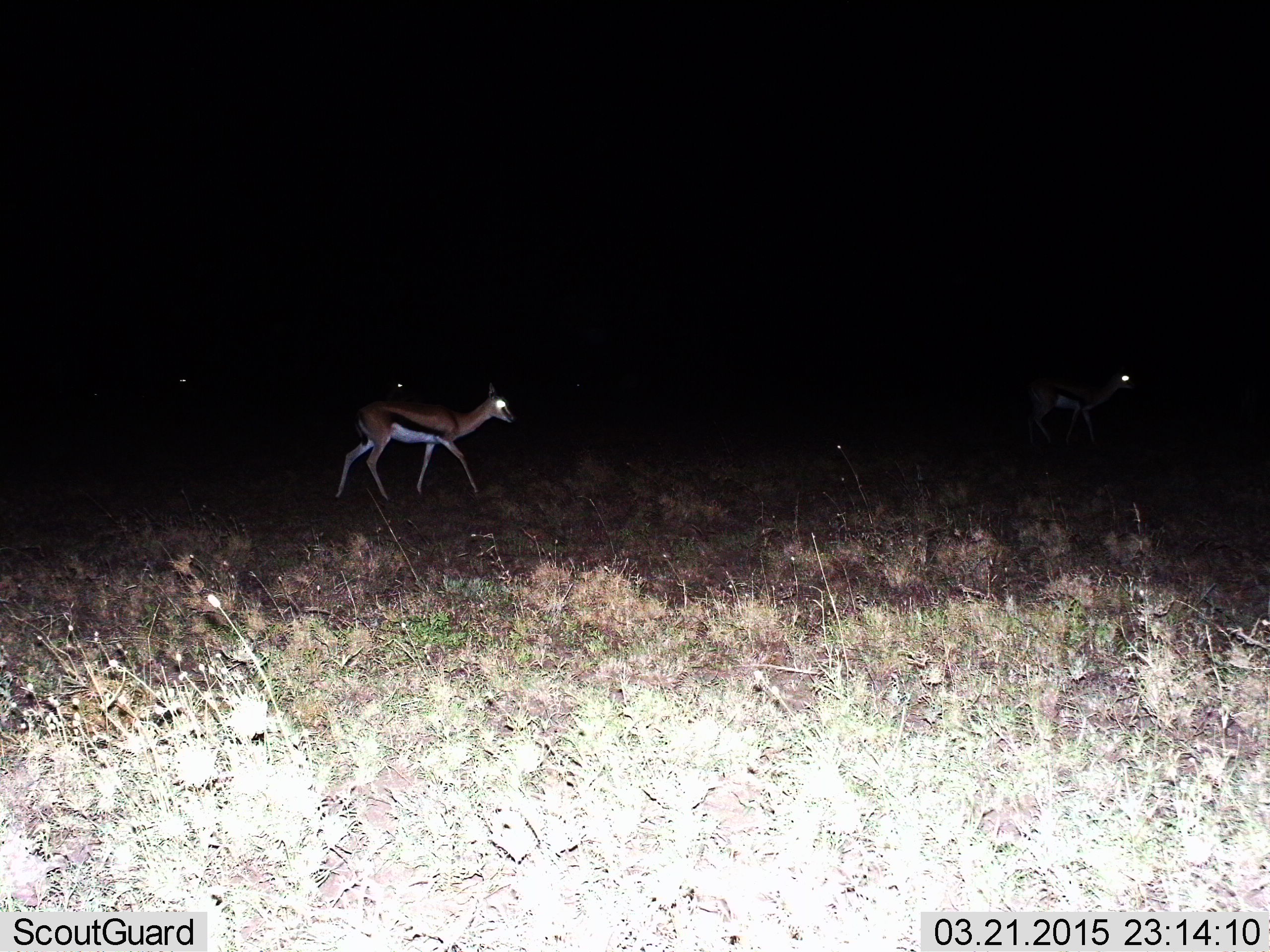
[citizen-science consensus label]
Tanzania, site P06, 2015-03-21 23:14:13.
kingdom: Animalia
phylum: Chordata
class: Mammalia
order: Artiodactyla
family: Bovidae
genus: Eudorcas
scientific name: Eudorcas thomsonii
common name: thomson's gazelle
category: gazellethomsons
Gazellethomsons (thomson's gazelle) (Eudorcas thomsonii), count 2. Behavior (volunteer vote fractions): standing 10%, resting 0%, moving 90%, interacting 0%. Young present (vote fraction): 0%. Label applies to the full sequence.